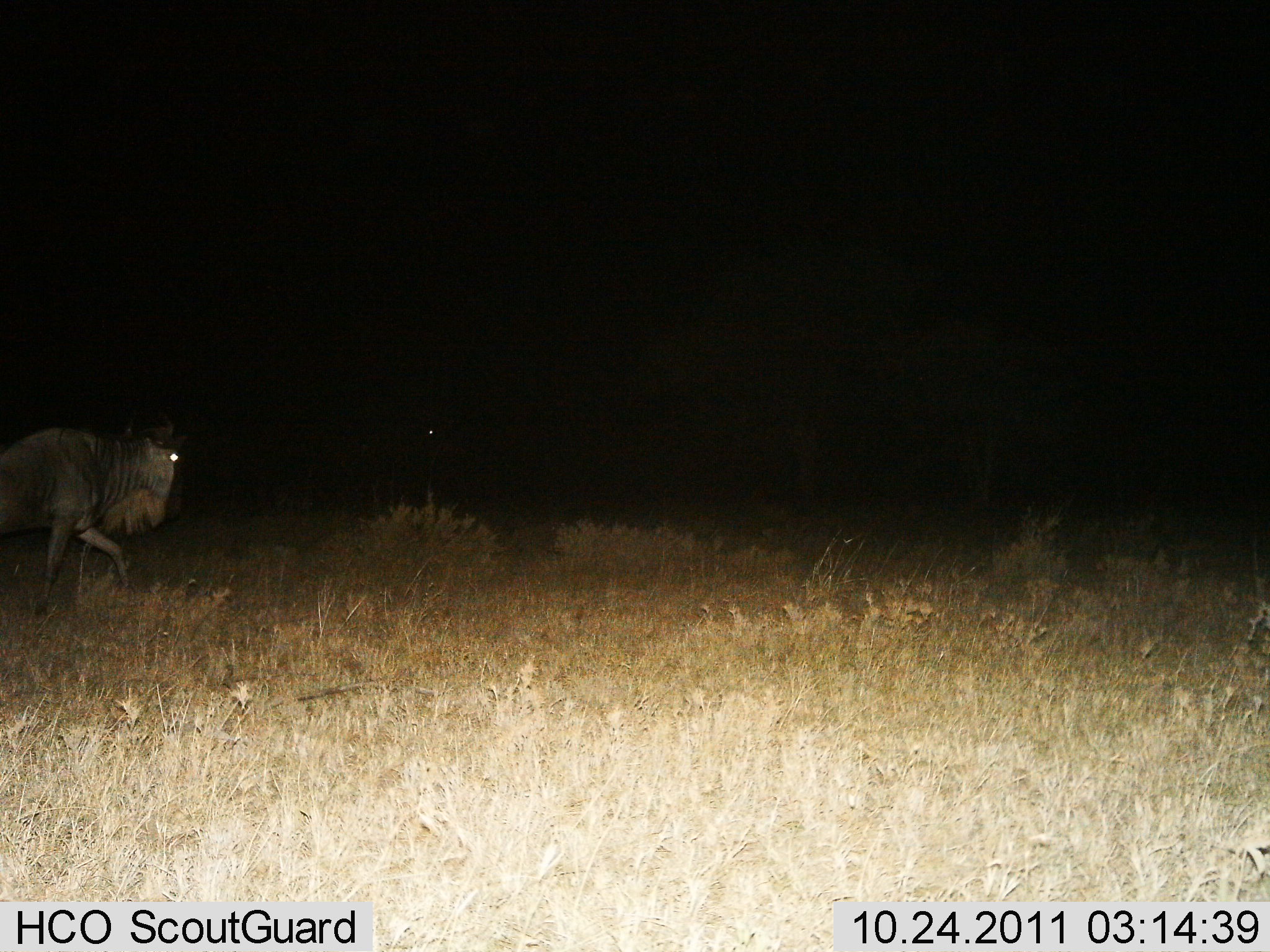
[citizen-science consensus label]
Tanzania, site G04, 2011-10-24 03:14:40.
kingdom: Animalia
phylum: Chordata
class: Mammalia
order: Artiodactyla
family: Bovidae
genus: Connochaetes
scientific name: Connochaetes taurinus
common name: blue wildebeest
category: wildebeest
Wildebeest (blue wildebeest) (Connochaetes taurinus), count 1. Behavior (volunteer vote fractions): standing 15%, resting 0%, moving 85%, interacting 0%. Young present (vote fraction): 0%. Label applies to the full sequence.